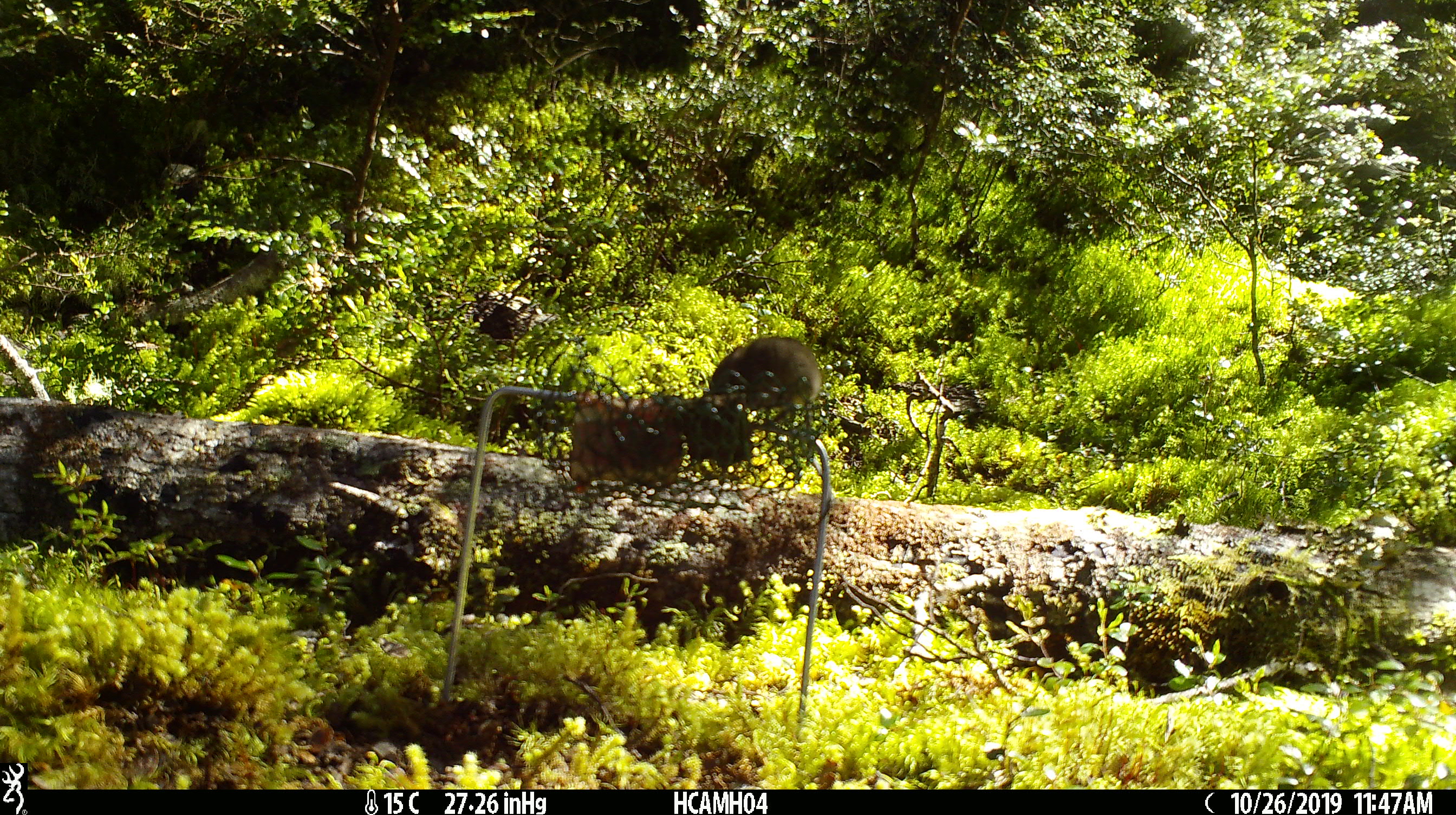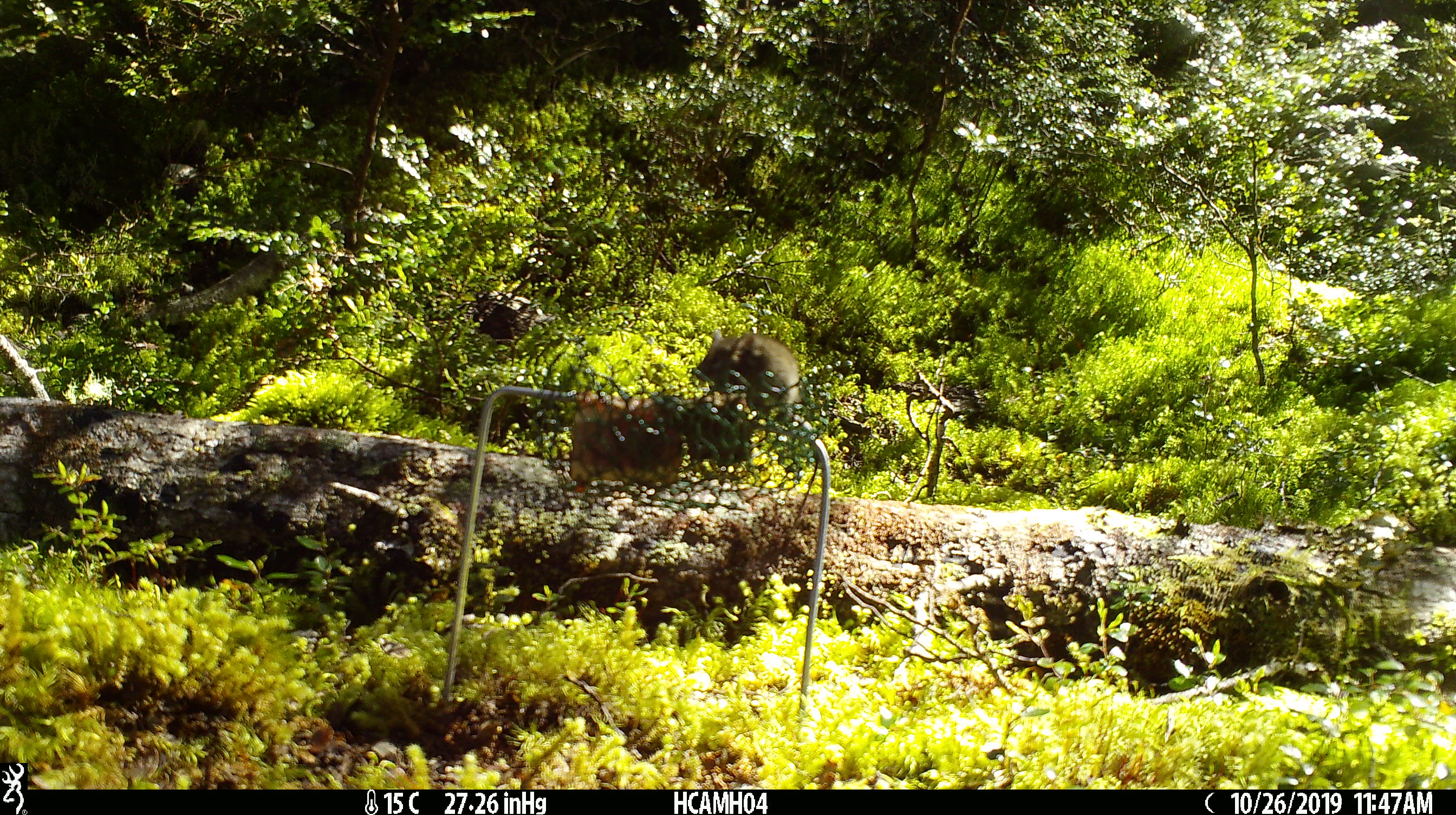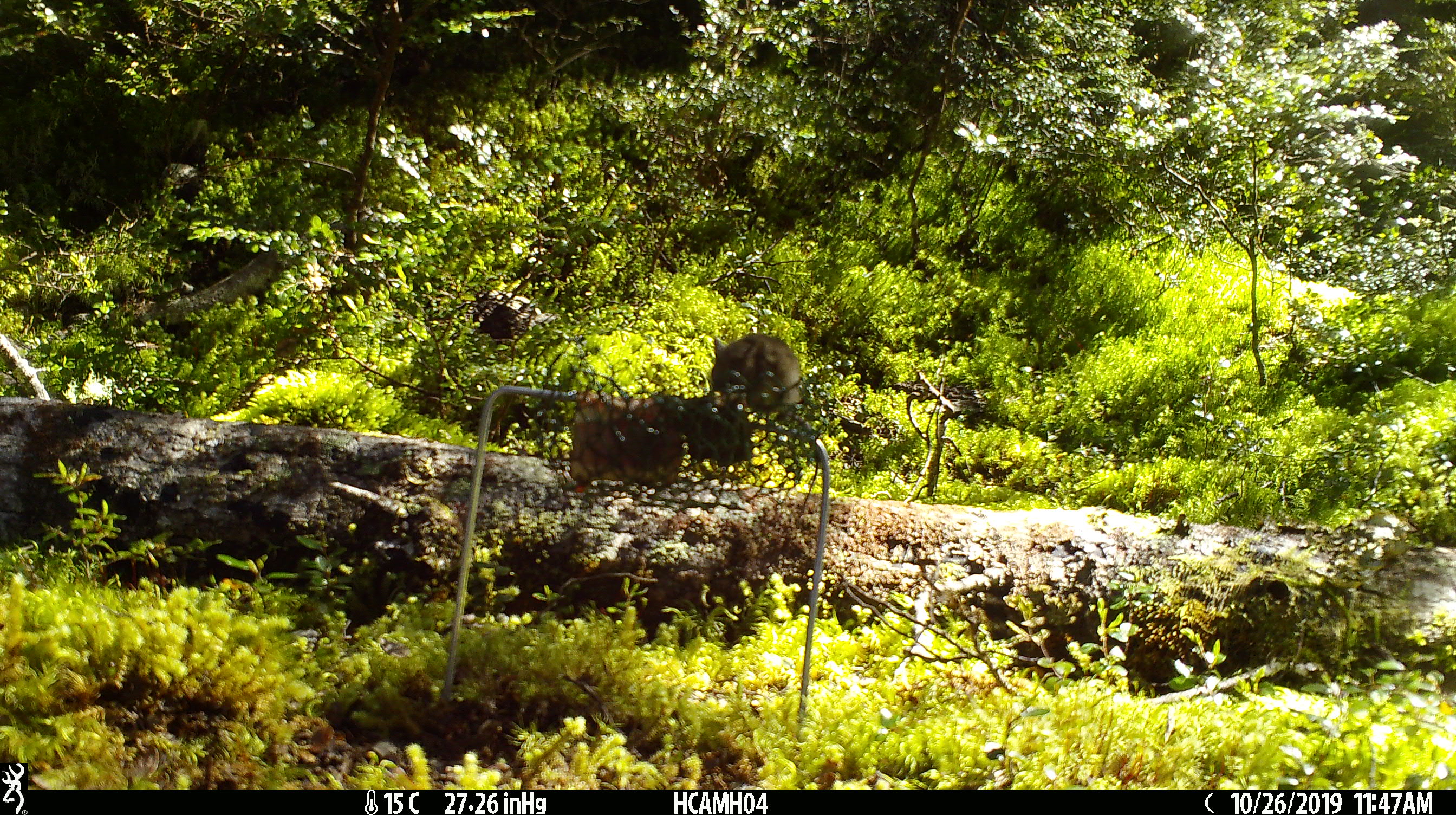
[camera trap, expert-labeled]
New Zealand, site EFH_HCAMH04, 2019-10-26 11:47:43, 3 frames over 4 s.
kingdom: Animalia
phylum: Chordata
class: Mammalia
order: Rodentia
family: Muridae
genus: Mus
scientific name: Mus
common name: mouse